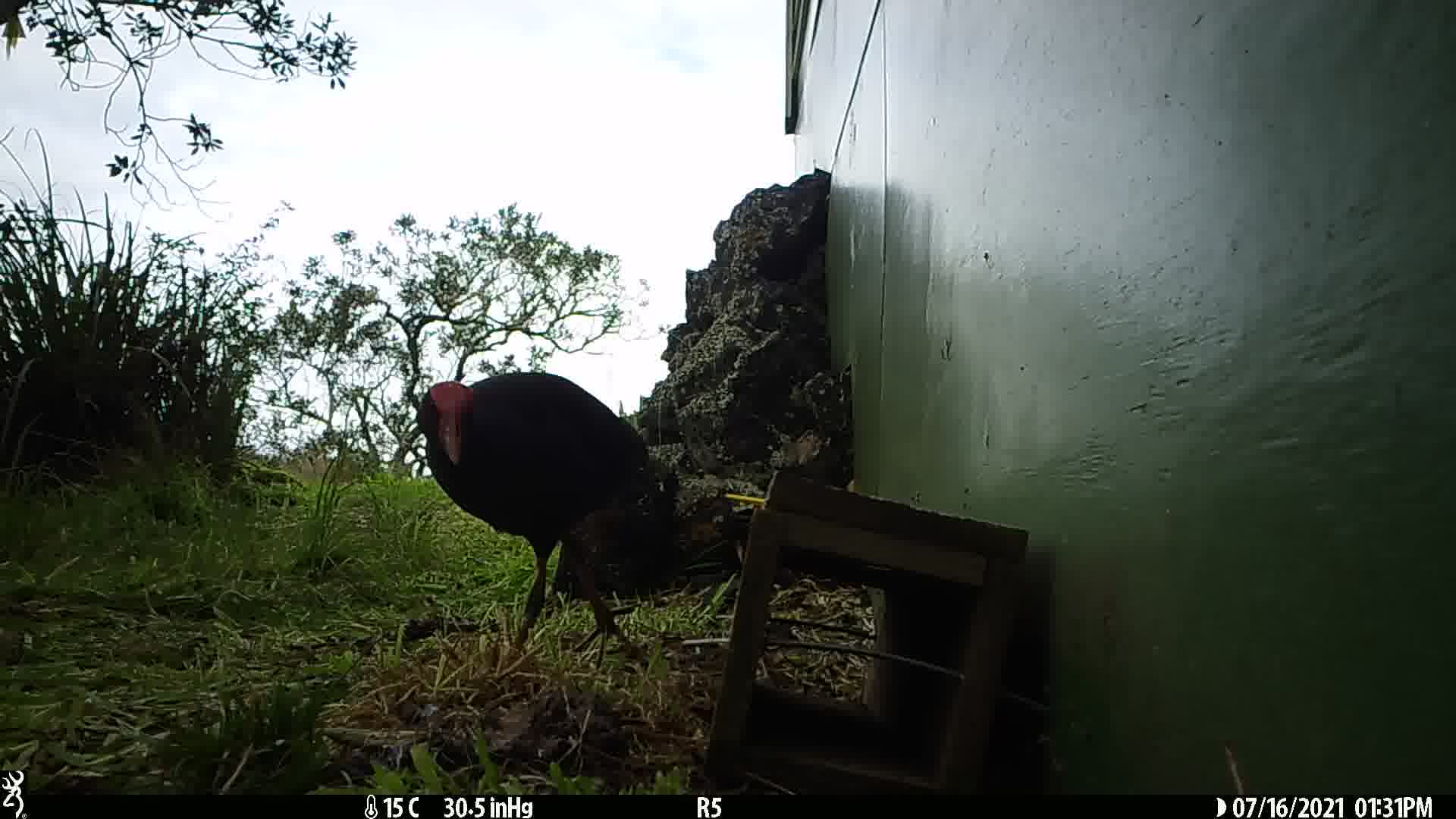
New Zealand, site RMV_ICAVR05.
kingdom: Animalia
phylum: Chordata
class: Aves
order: Gruiformes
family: Rallidae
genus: Porphyrio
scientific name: Porphyrio melanotus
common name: australasian swamphen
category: pukeko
Pukeko (australasian swamphen) (Porphyrio melanotus).